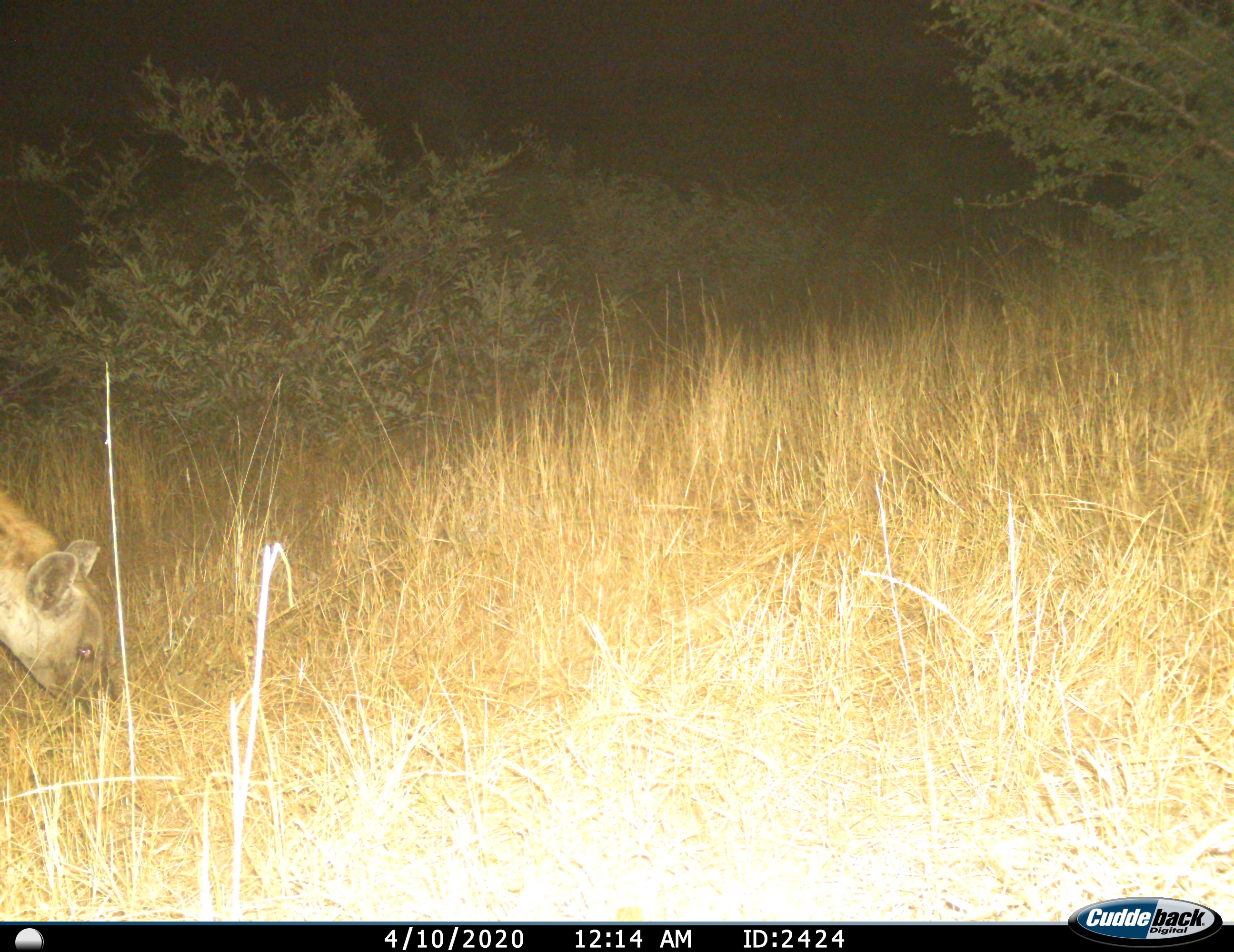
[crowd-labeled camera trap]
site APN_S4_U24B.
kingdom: Animalia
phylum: Chordata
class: Mammalia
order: Carnivora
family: Hyaenidae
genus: Crocuta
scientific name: Crocuta crocuta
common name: spotted hyena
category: hyenaspotted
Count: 1.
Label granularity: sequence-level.